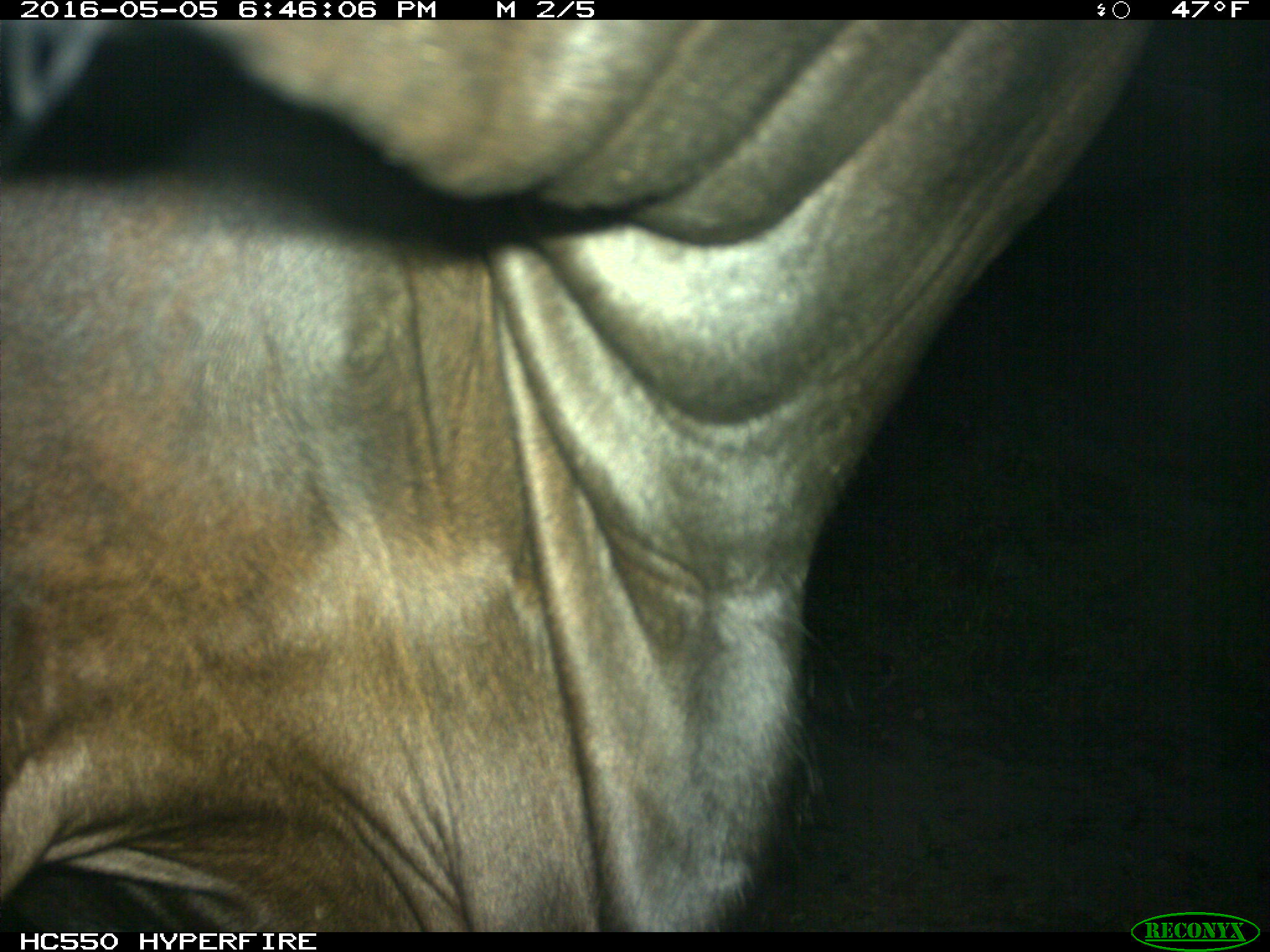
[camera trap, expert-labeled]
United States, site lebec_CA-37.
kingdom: Animalia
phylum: Chordata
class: Mammalia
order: Artiodactyla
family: Bovidae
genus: Bos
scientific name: Bos taurus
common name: domestic cow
Bos taurus (domestic cow).